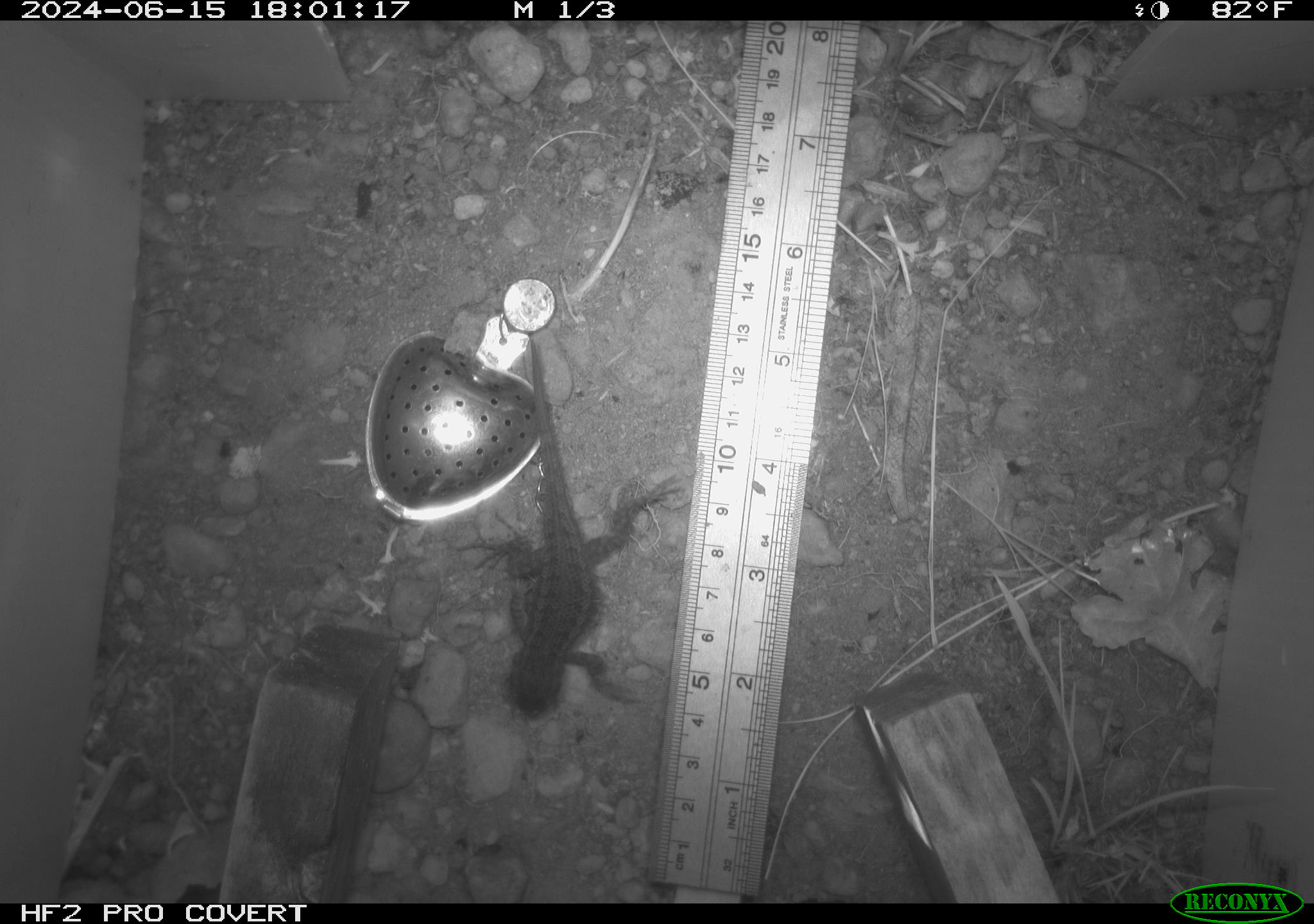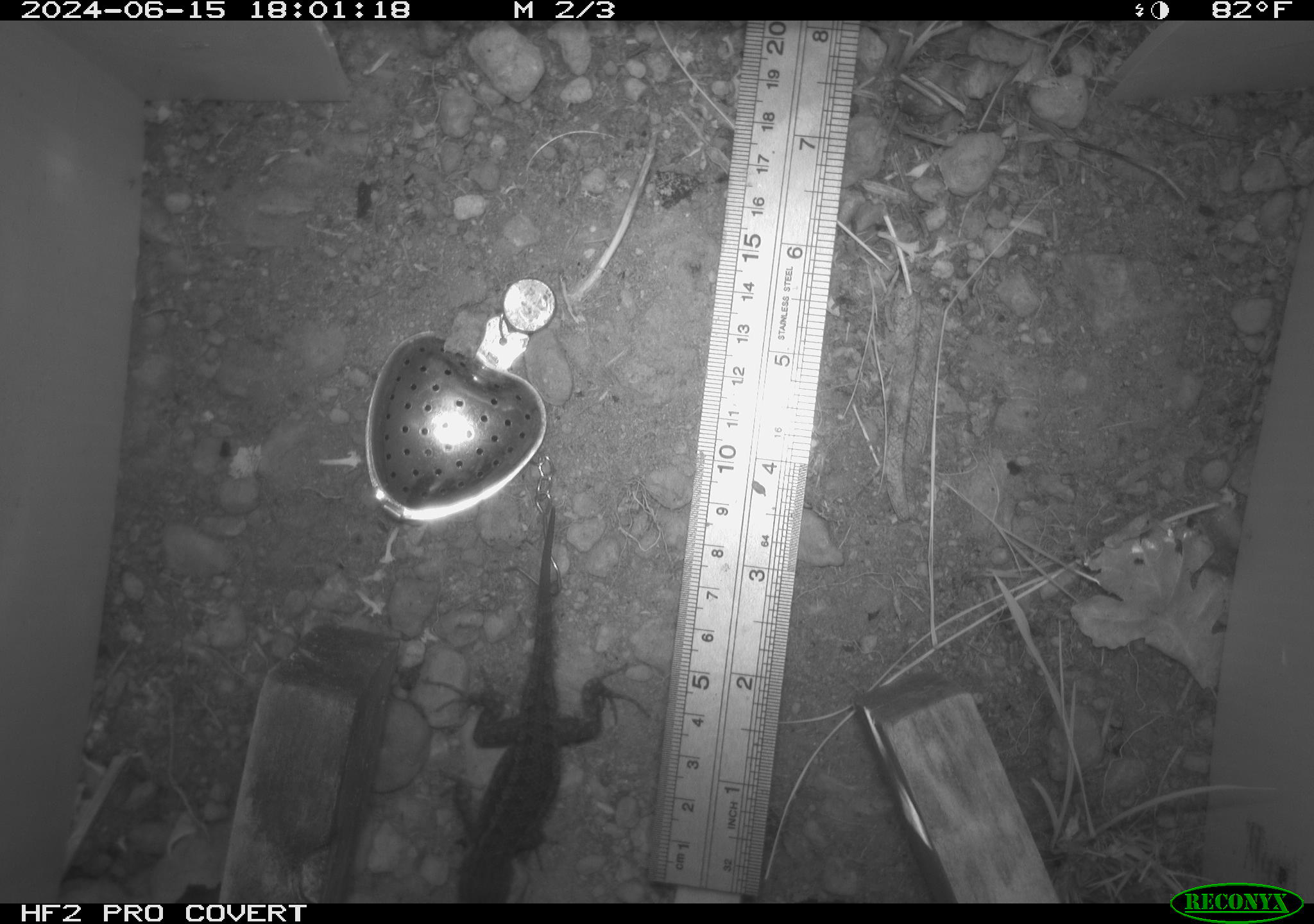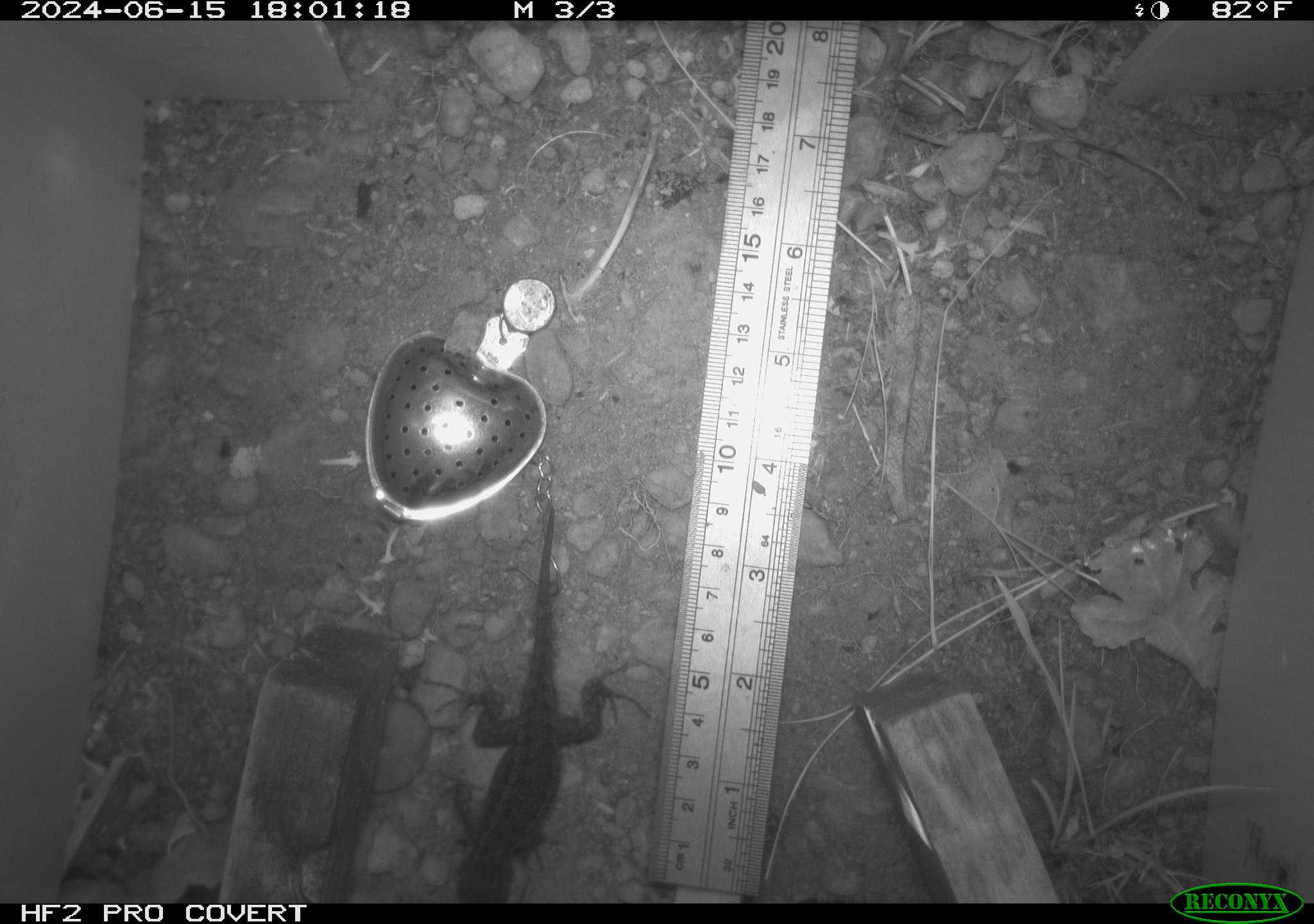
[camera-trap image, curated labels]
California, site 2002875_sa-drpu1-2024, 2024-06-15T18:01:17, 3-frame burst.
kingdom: Animalia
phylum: Chordata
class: Reptilia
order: Squamata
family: Phrynosomatidae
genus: Sceloporus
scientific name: Sceloporus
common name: spiny lizards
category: sceloporus species